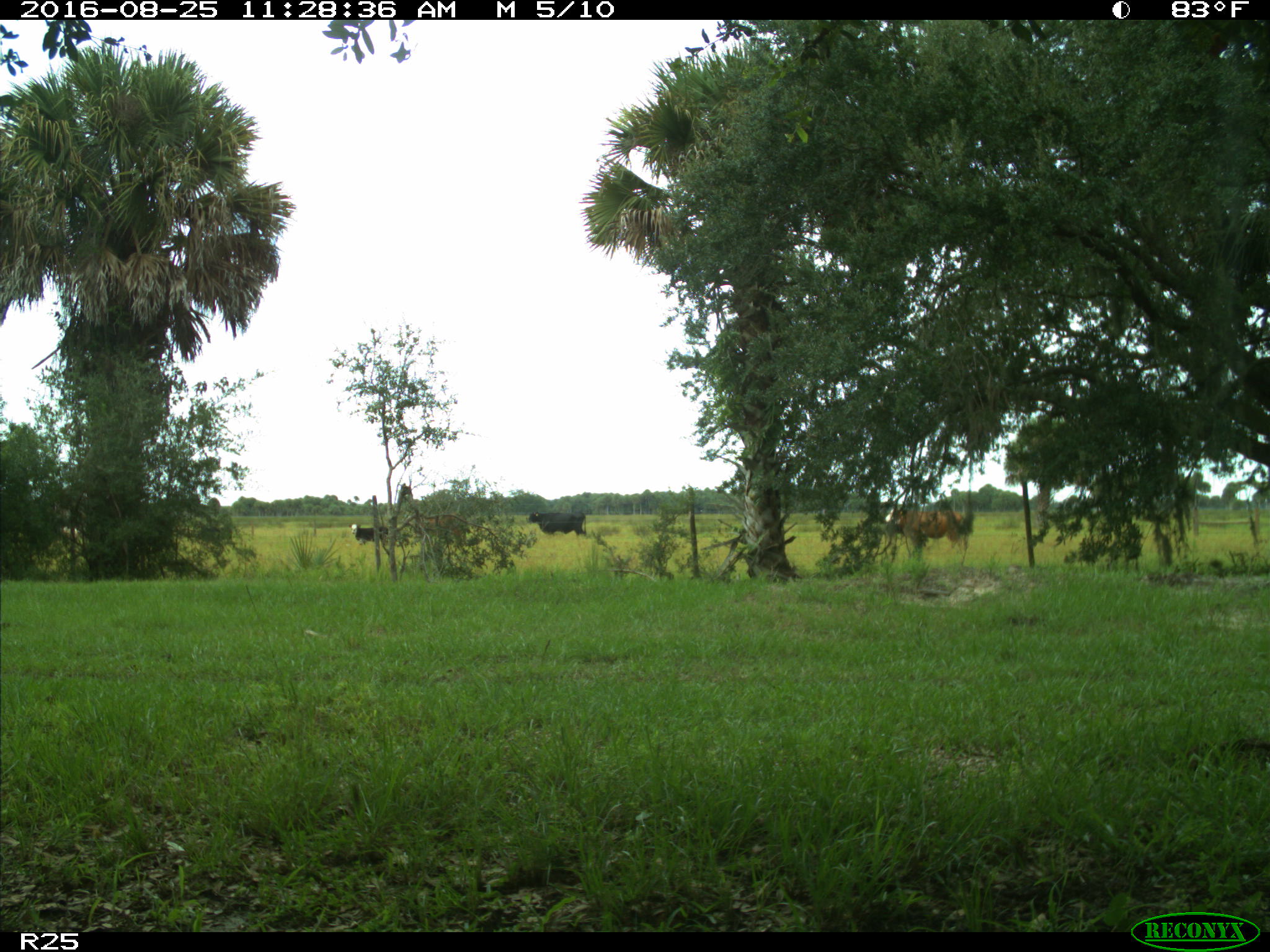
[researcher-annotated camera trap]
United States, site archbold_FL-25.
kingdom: Animalia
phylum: Chordata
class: Mammalia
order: Artiodactyla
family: Bovidae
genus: Bos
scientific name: Bos taurus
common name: domestic cow